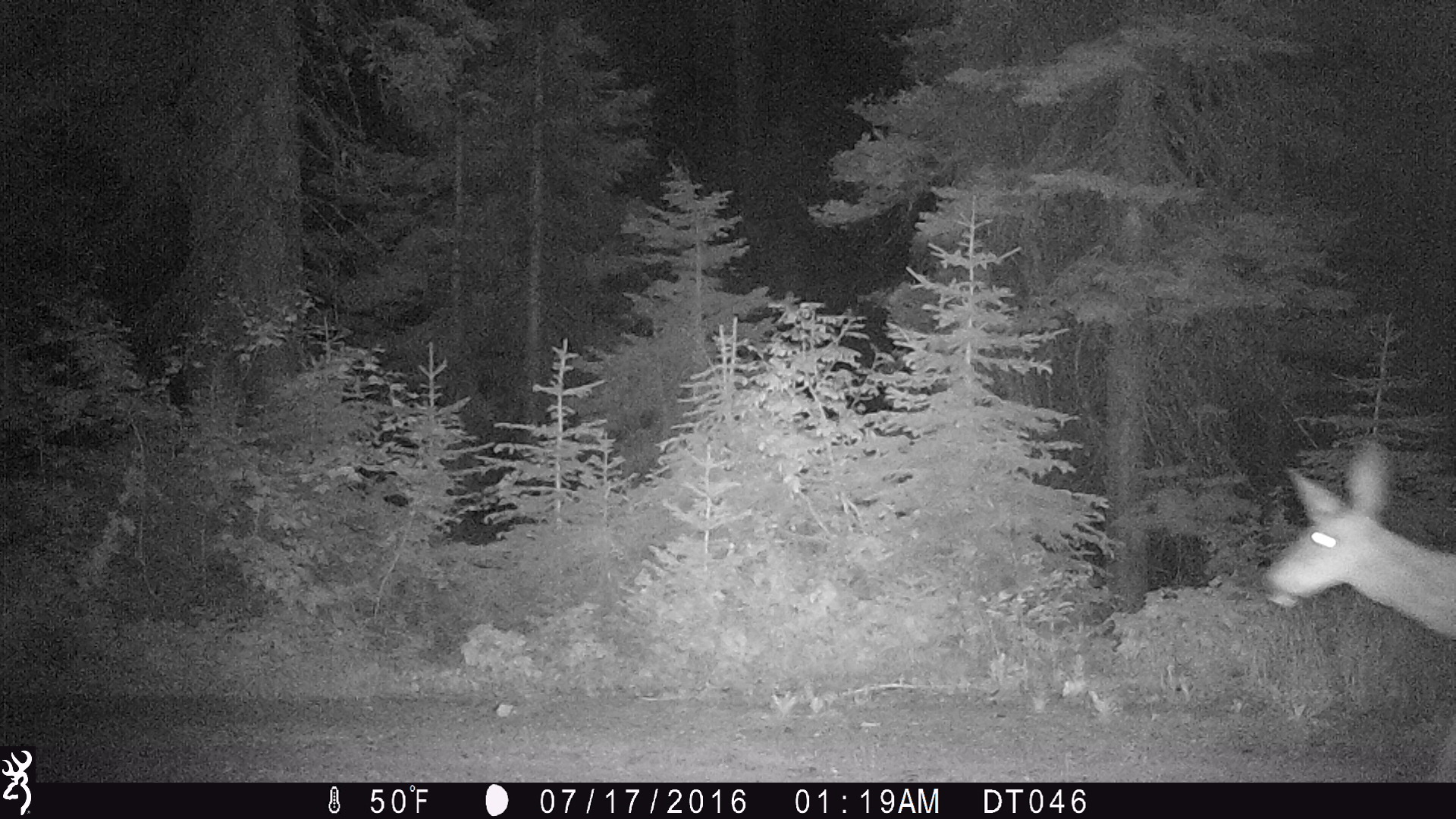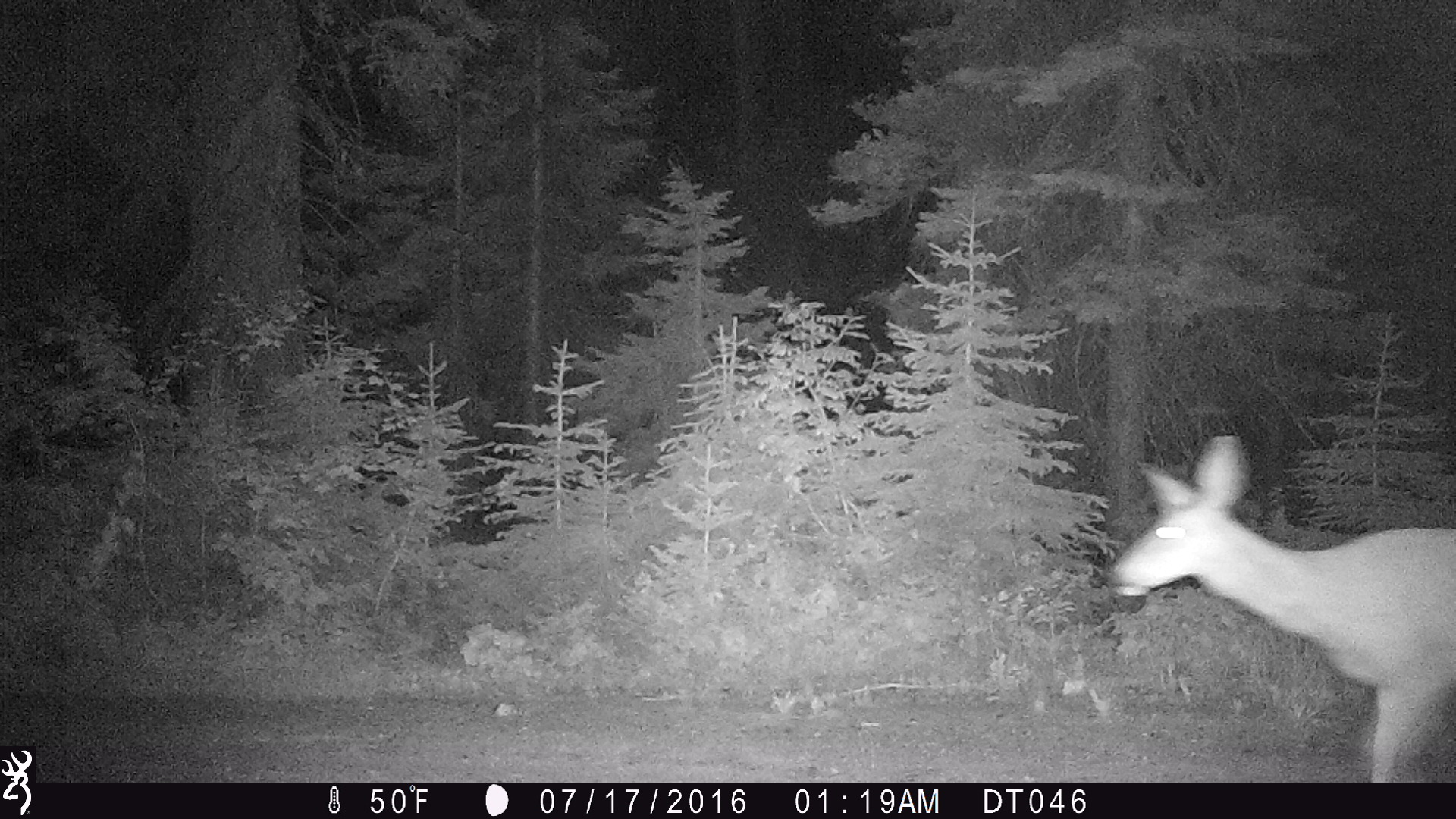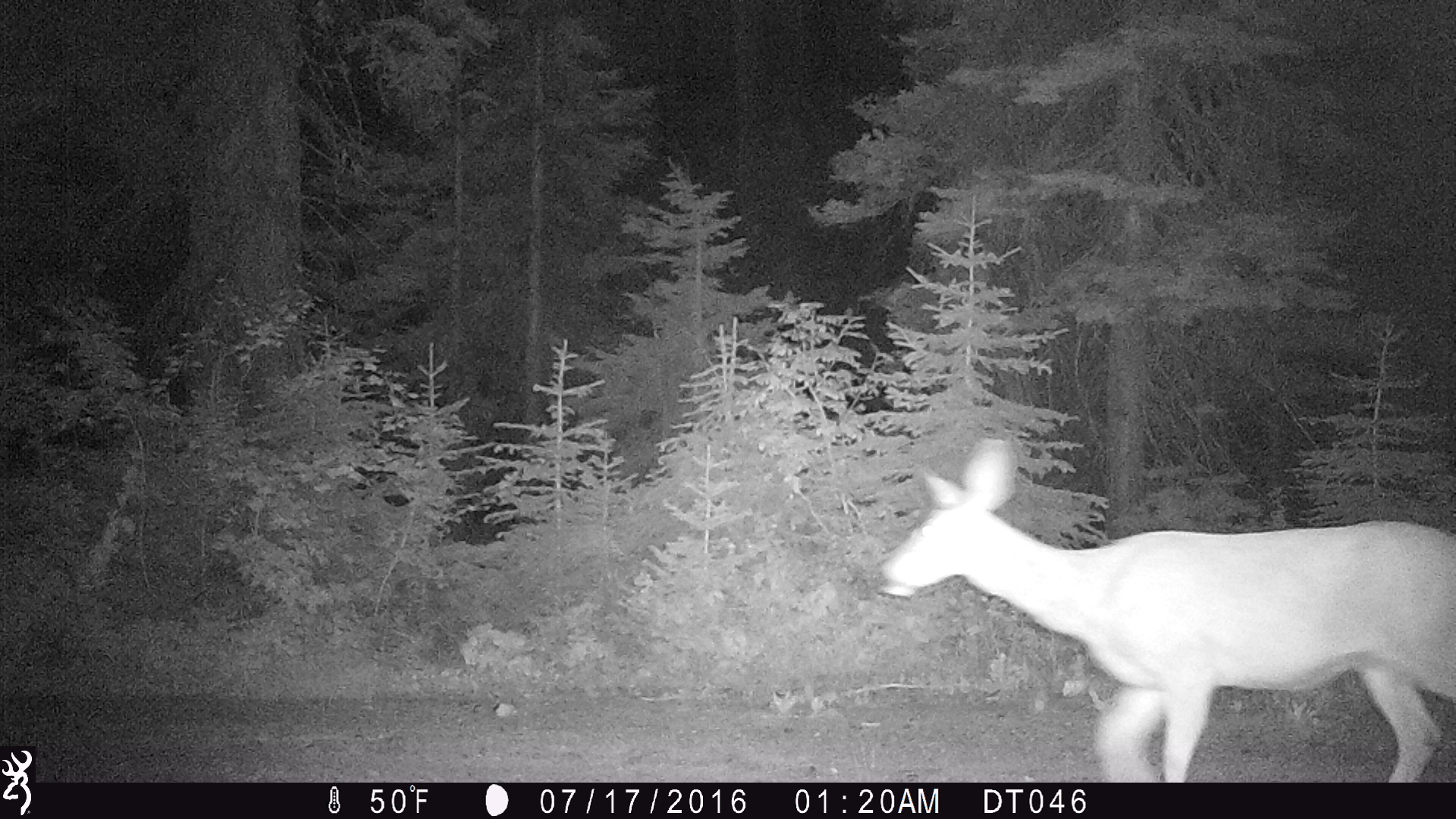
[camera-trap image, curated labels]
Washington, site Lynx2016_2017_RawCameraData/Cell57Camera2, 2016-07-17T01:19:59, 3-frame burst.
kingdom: Animalia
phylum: Chordata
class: Mammalia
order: Artiodactyla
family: Cervidae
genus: Odocoileus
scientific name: Odocoileus hemionus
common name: mule deer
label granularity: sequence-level